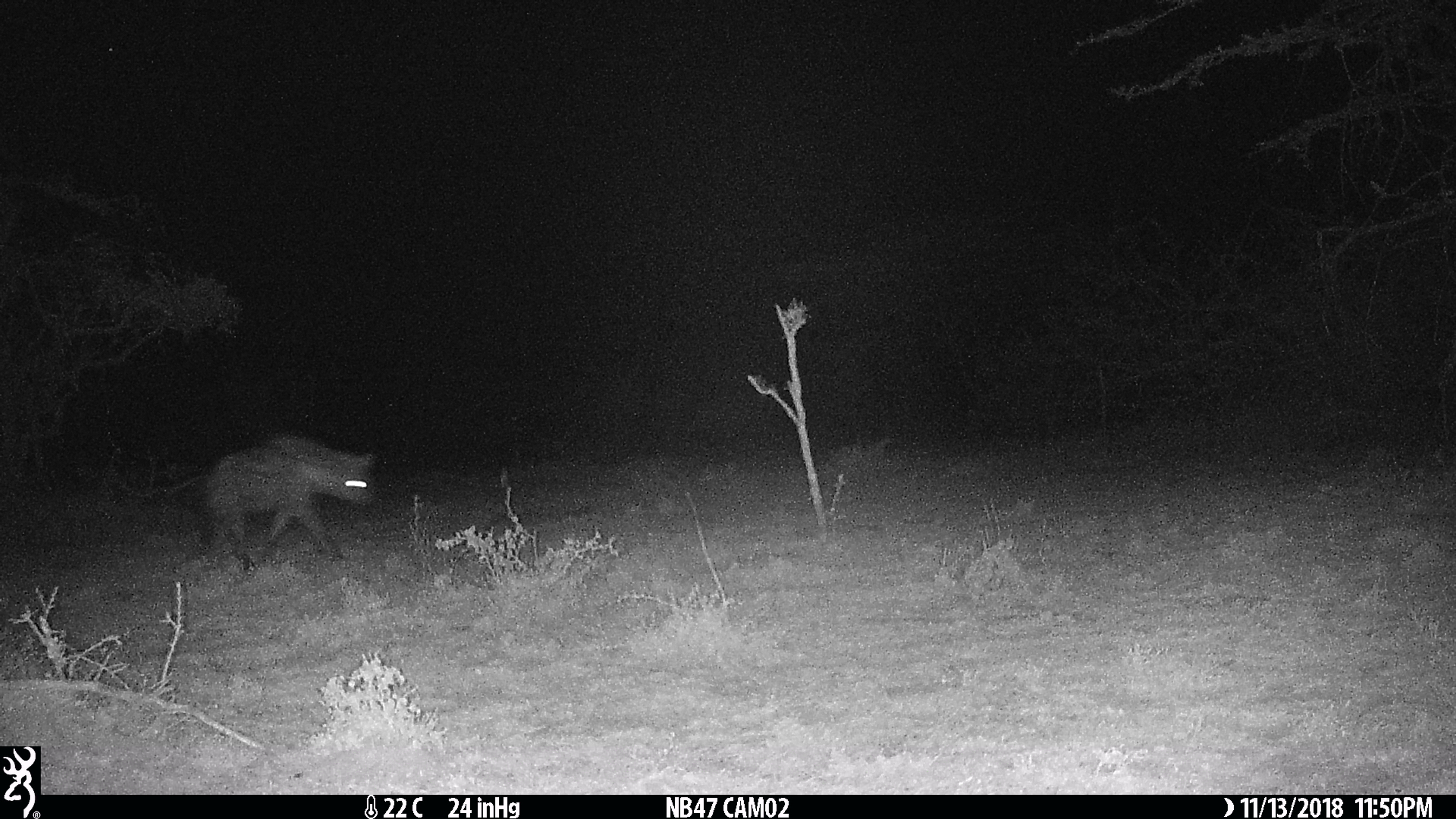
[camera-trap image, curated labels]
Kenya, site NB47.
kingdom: Animalia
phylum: Chordata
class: Mammalia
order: Carnivora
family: Hyaenidae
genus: Crocuta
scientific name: Crocuta crocuta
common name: spotted hyena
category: hyena spotted